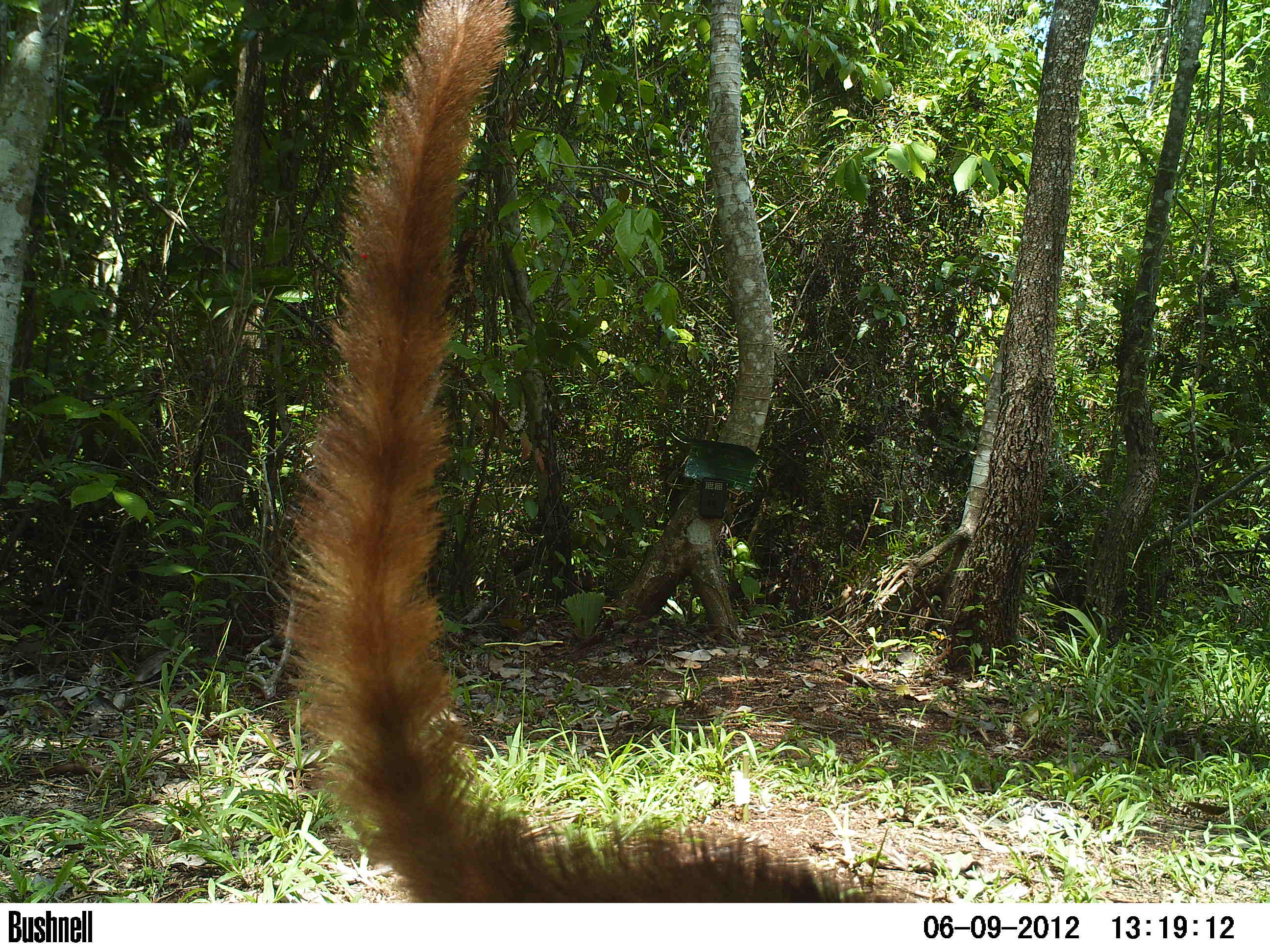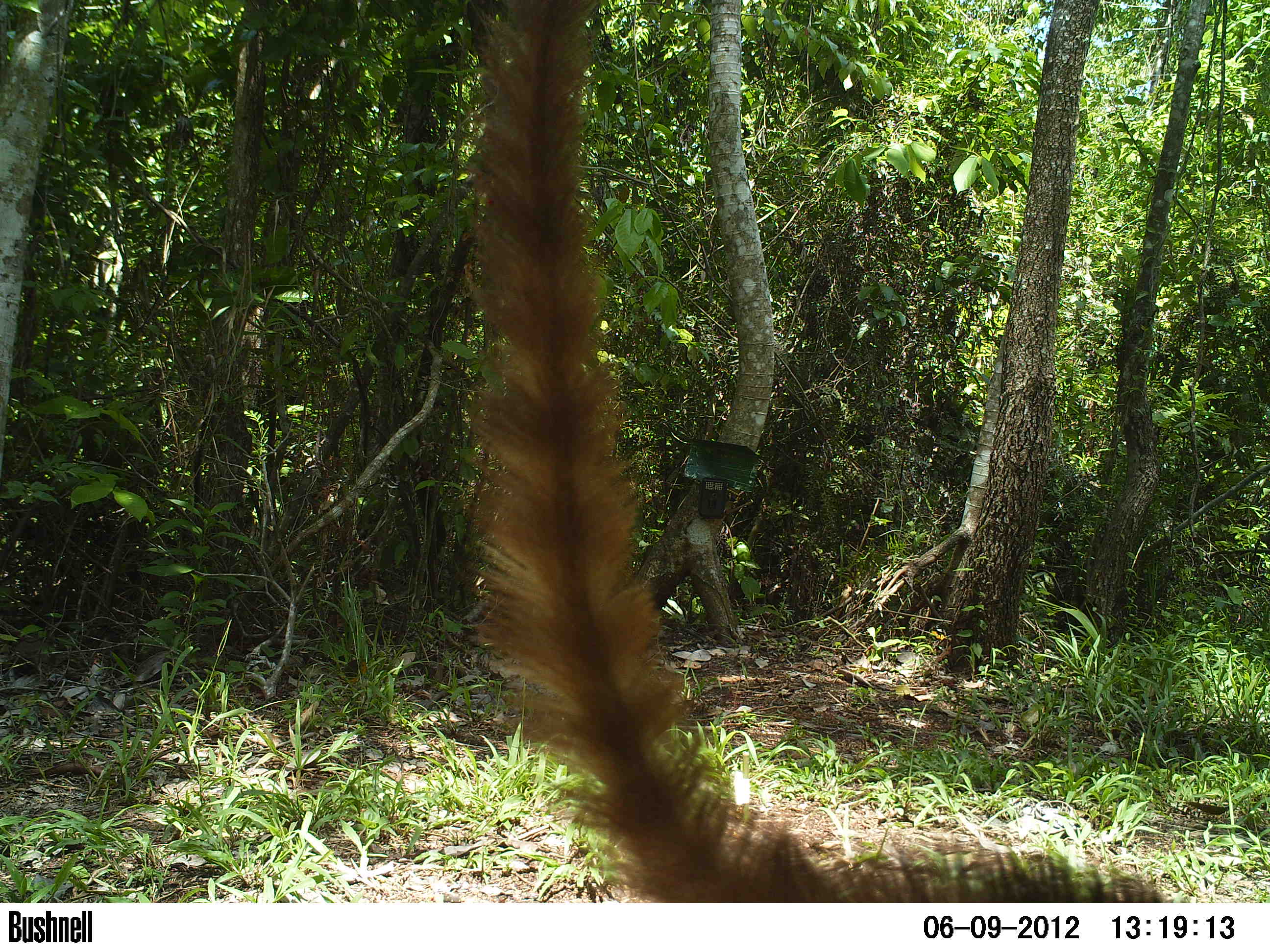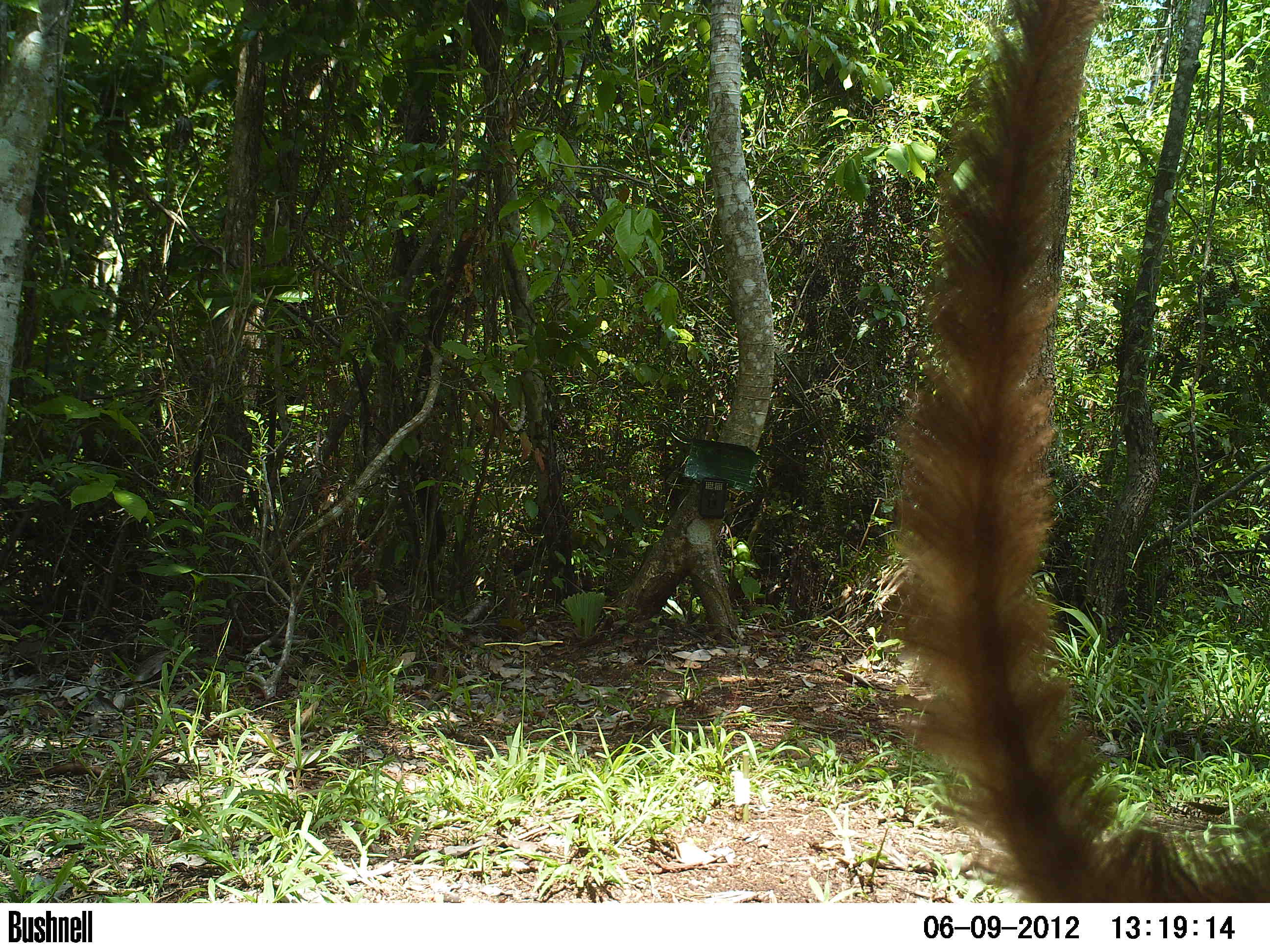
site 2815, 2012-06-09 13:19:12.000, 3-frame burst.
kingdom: Animalia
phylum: Chordata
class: Mammalia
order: Carnivora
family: Procyonidae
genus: Nasua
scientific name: Nasua narica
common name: white-nosed coati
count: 1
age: adult